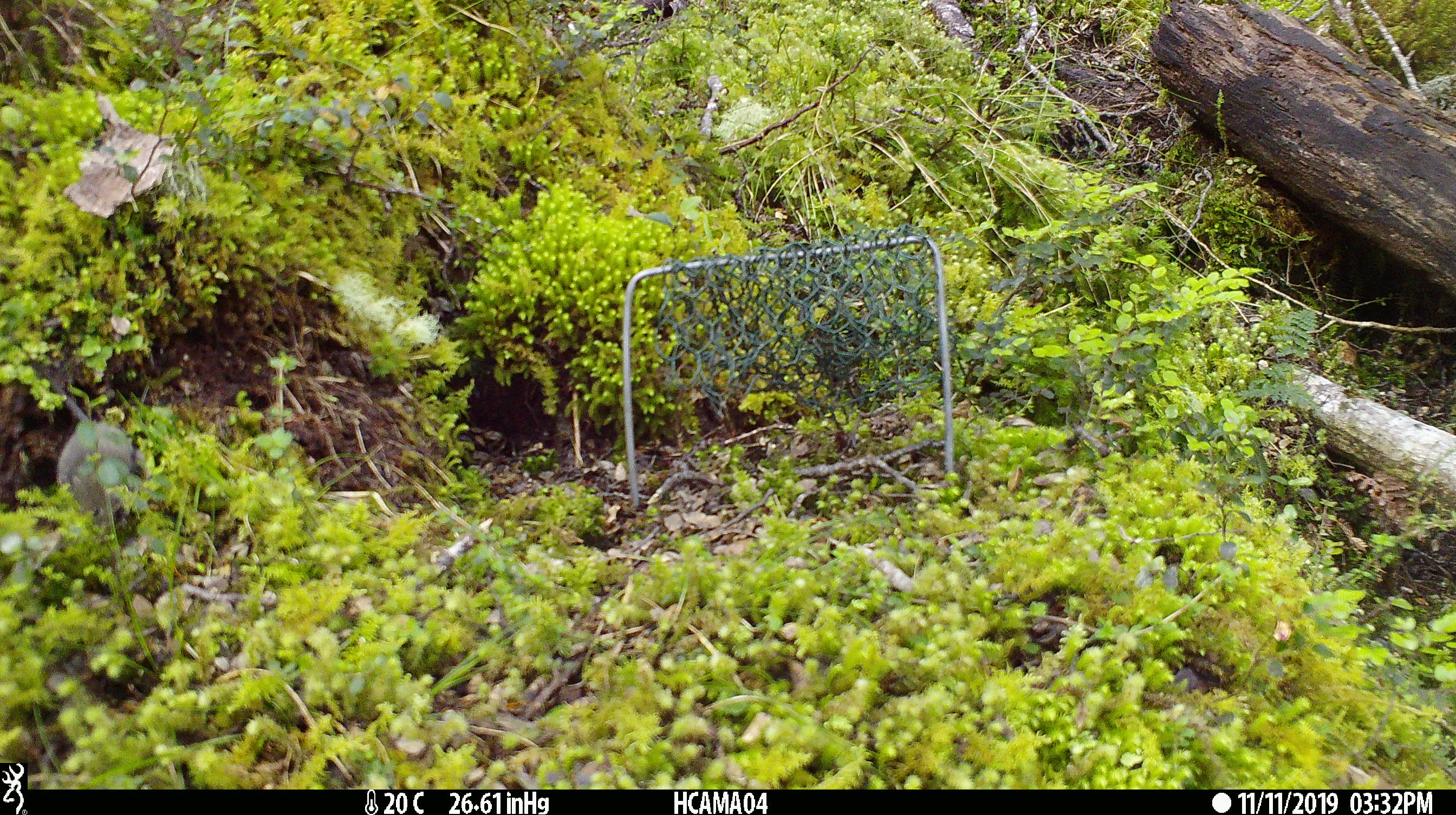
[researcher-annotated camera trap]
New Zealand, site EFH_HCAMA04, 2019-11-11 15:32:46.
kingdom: Animalia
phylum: Chordata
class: Mammalia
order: Rodentia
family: Muridae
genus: Mus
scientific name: Mus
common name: mouse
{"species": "mouse (Mus)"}